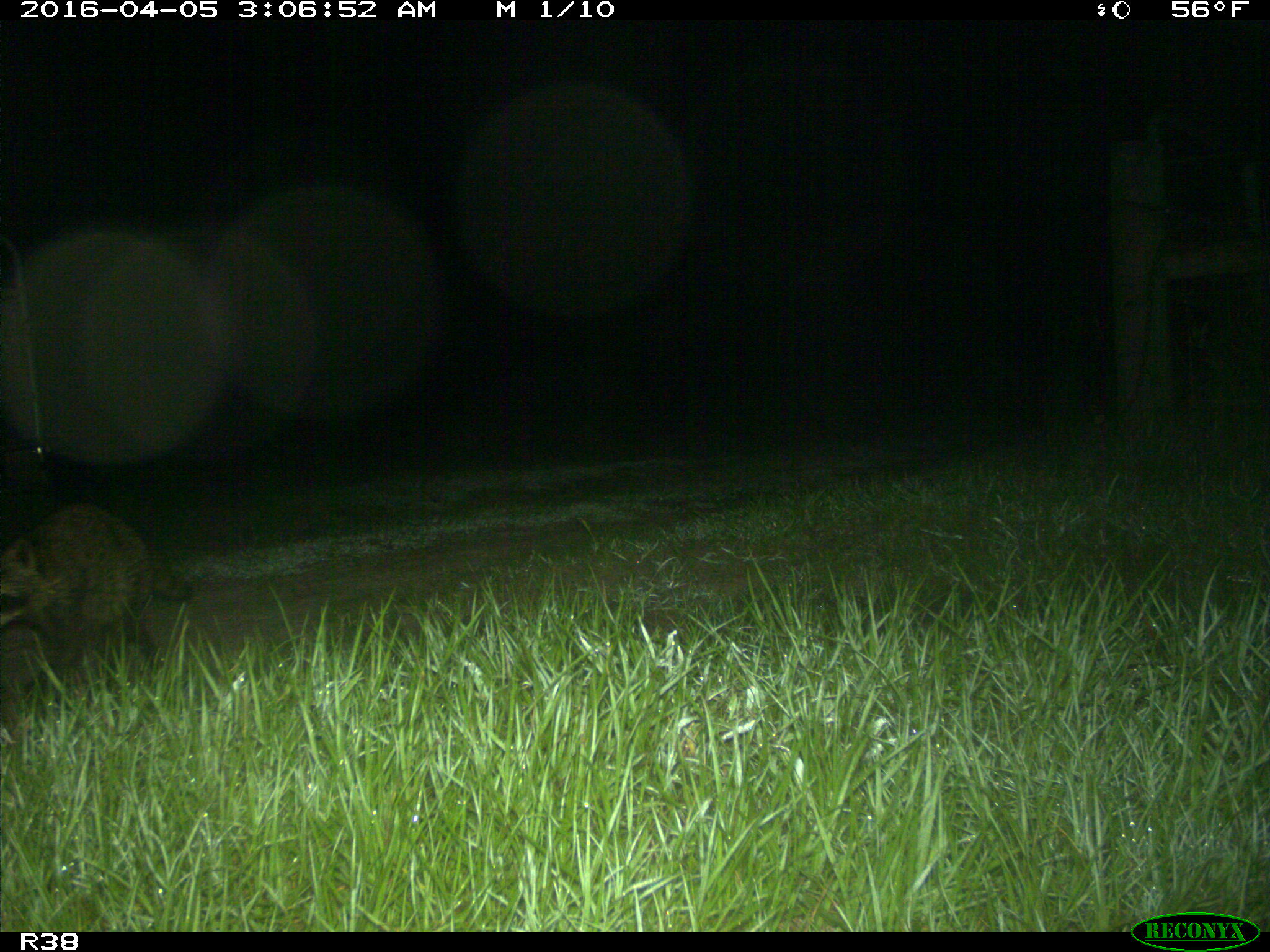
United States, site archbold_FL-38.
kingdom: Animalia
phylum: Chordata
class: Mammalia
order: Carnivora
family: Procyonidae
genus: Procyon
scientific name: Procyon lotor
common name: common raccoon